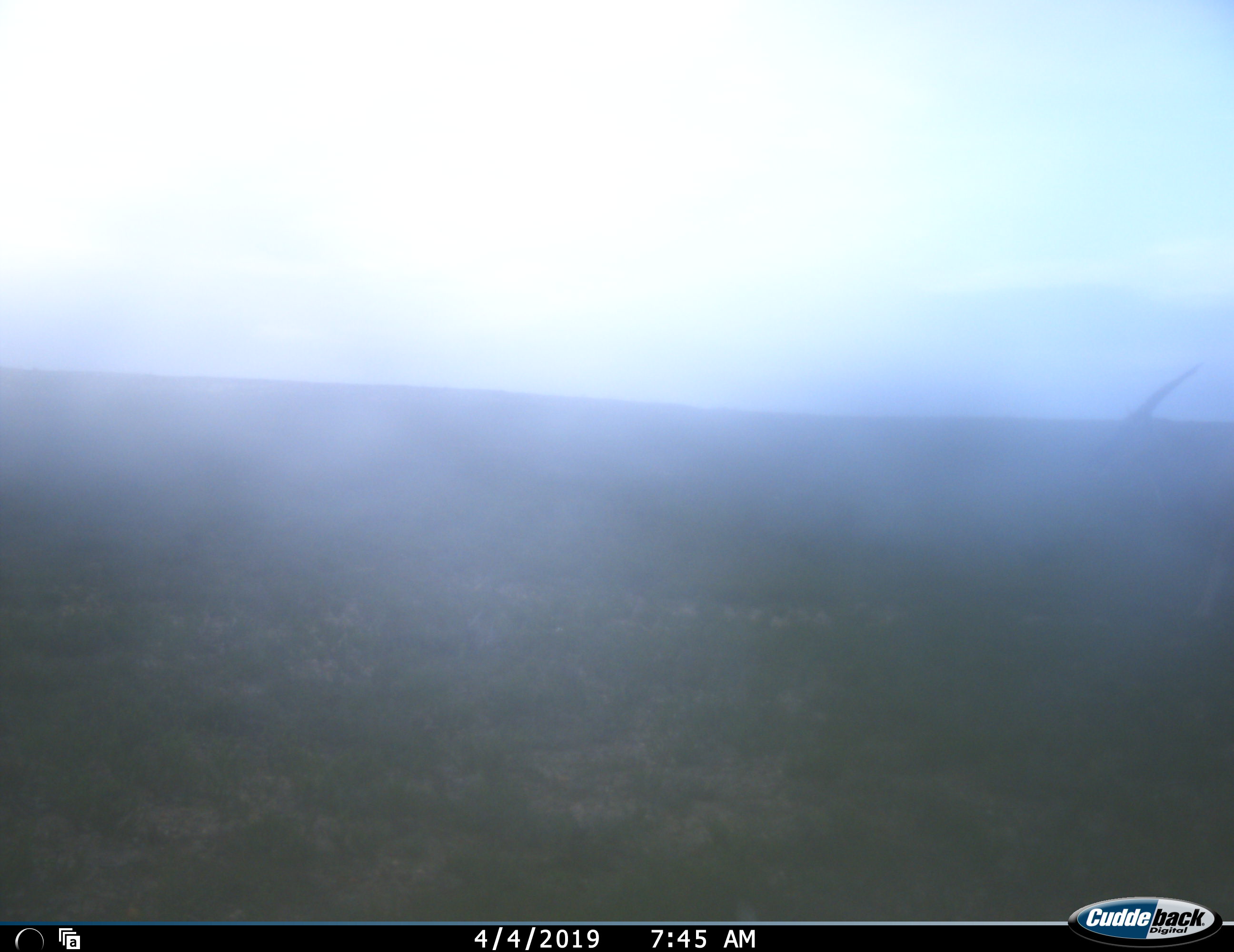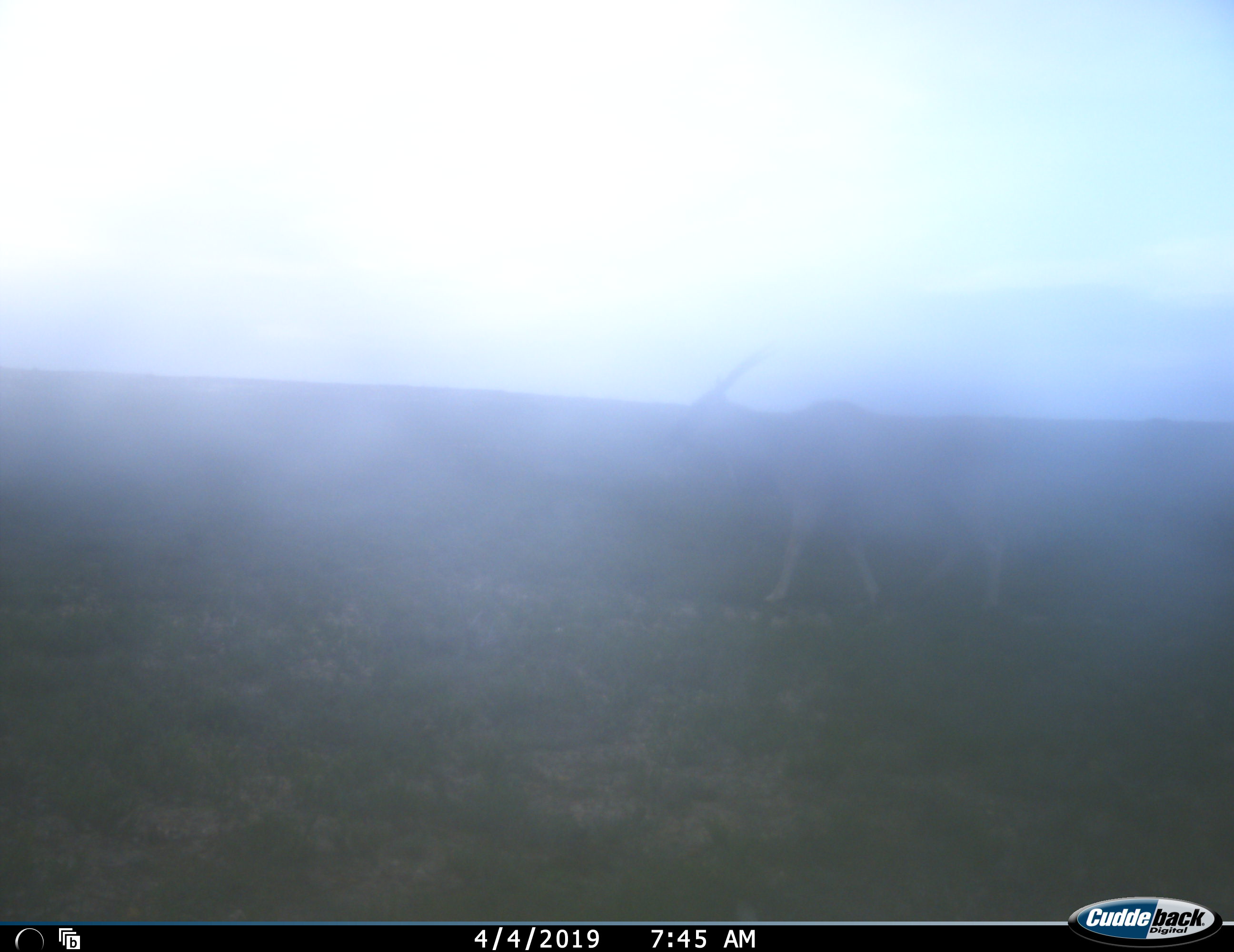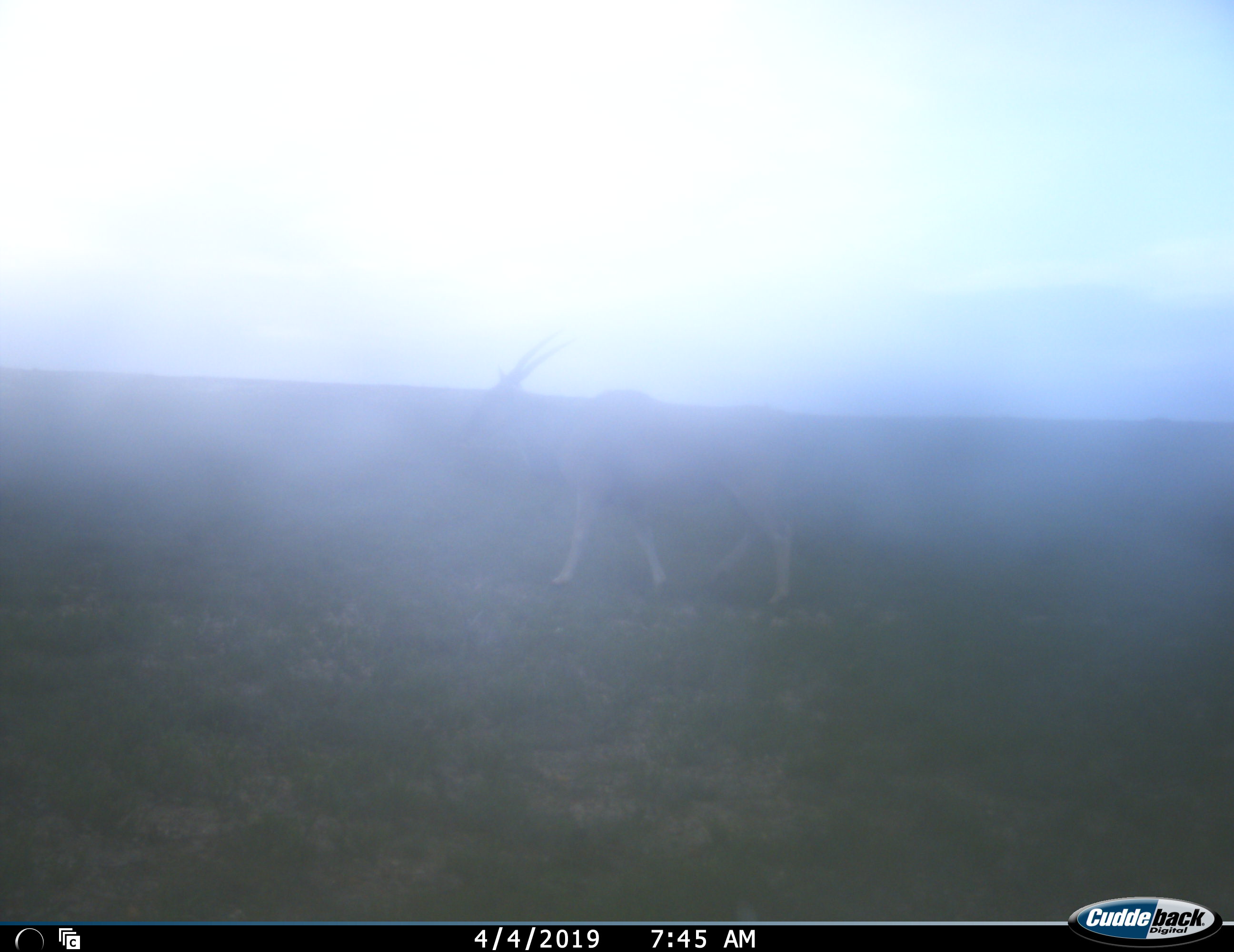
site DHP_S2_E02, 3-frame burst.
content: unidentified animal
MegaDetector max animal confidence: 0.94